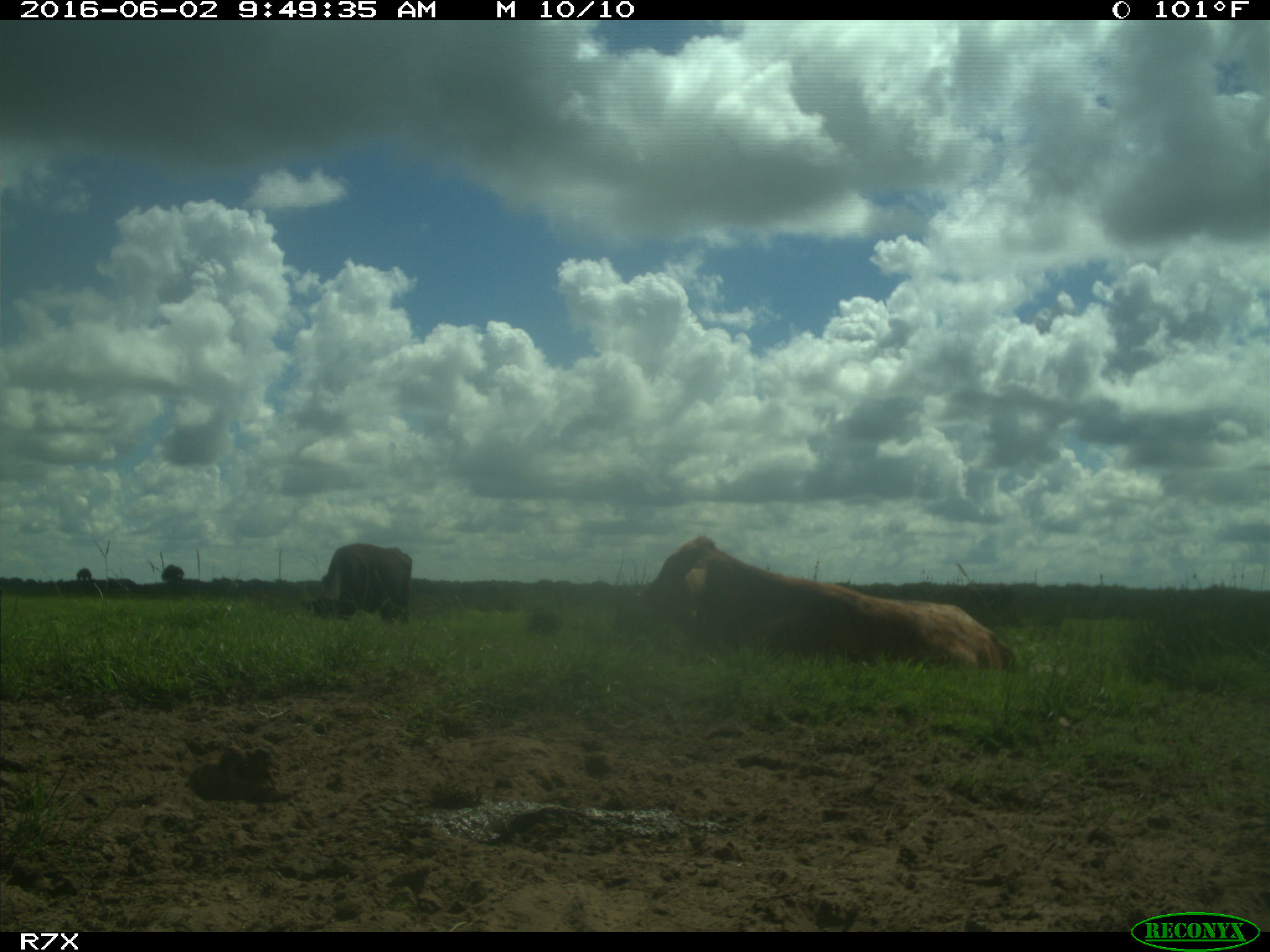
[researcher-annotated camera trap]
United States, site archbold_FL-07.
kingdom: Animalia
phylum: Chordata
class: Mammalia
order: Artiodactyla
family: Bovidae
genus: Bos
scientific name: Bos taurus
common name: domestic cow